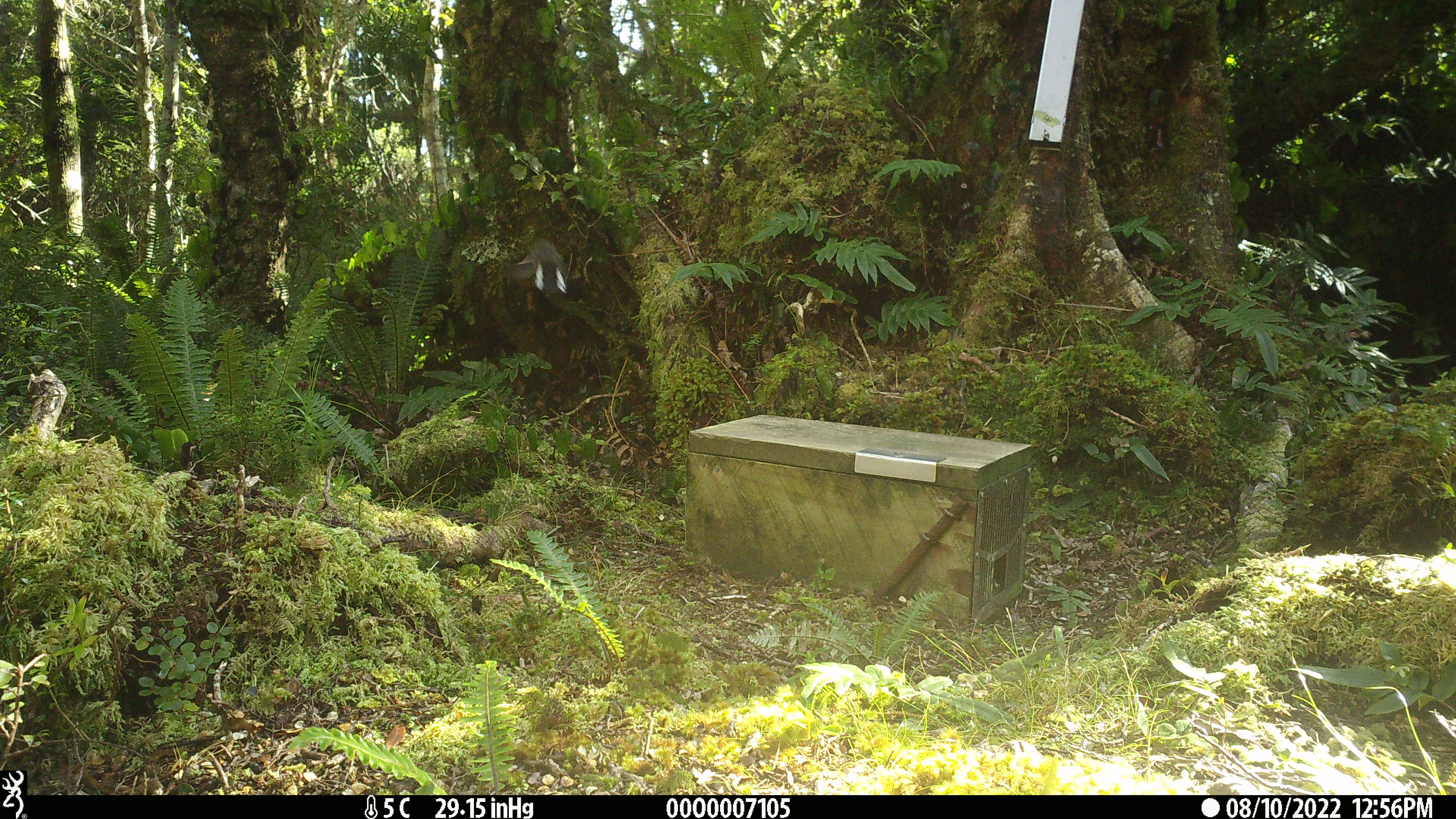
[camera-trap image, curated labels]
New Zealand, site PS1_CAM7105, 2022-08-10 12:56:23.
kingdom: Animalia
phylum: Chordata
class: Aves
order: Passeriformes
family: Petroicidae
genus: Petroica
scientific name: Petroica macrocephala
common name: tomtit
Tomtit (Petroica macrocephala).